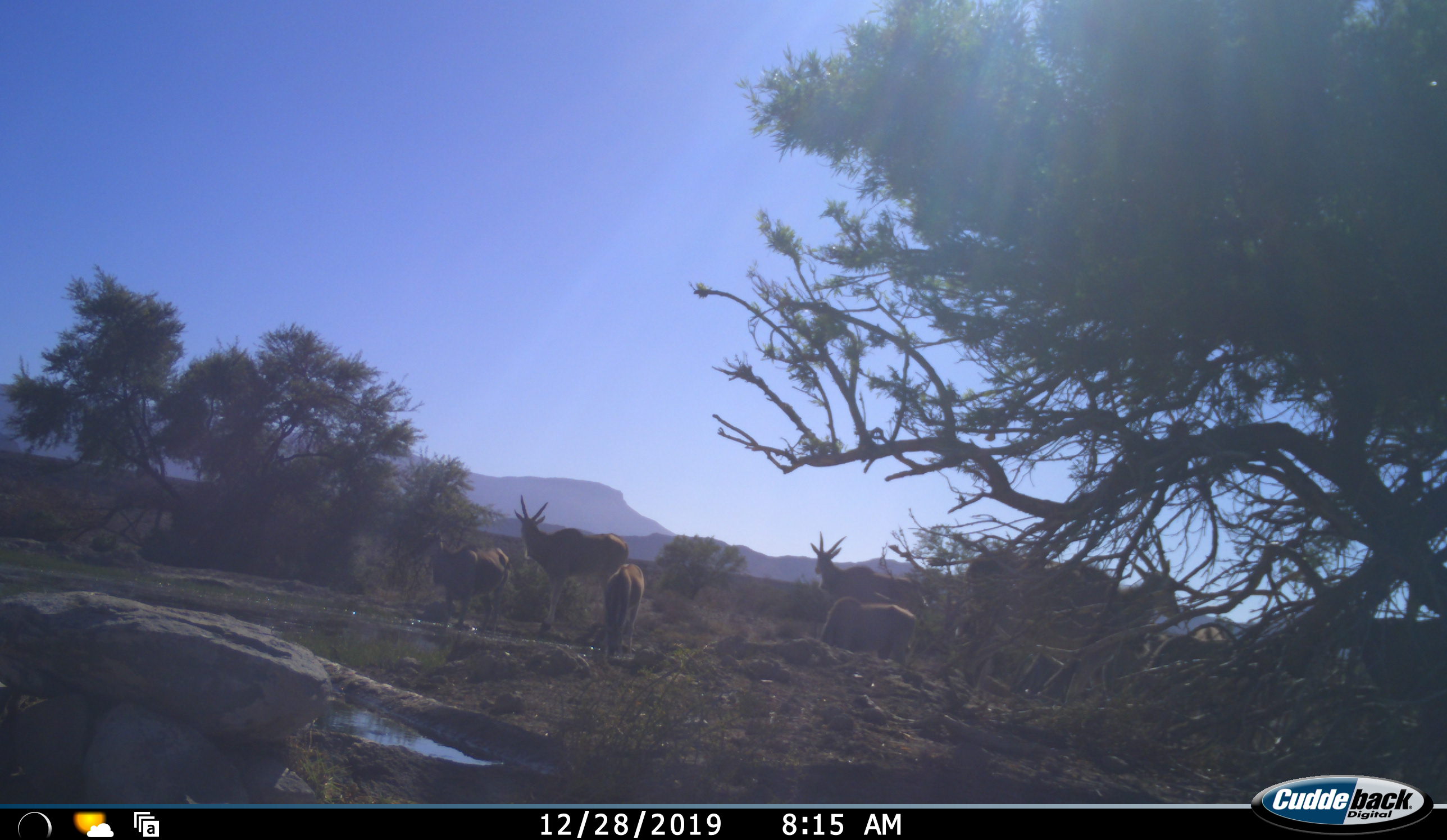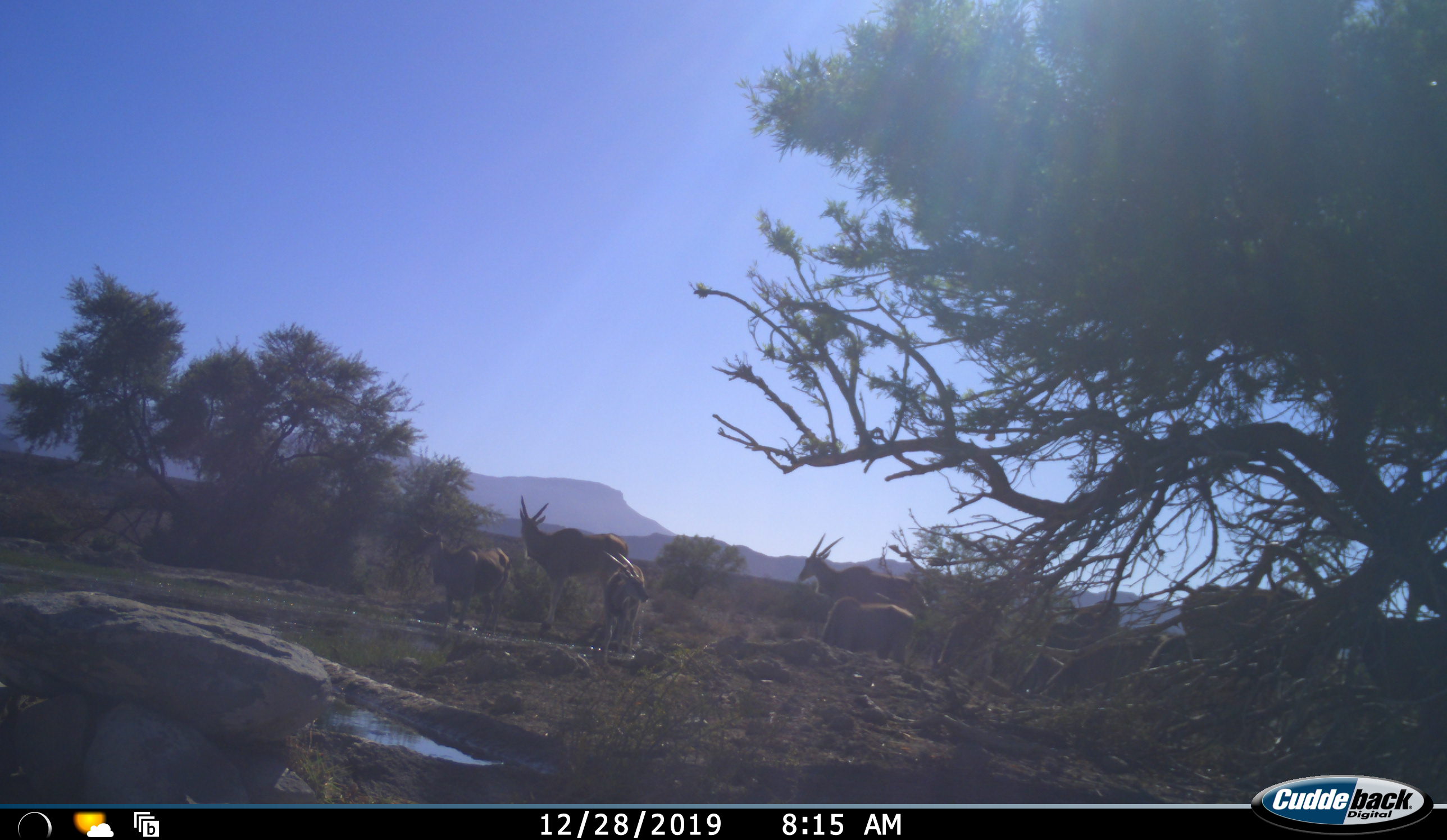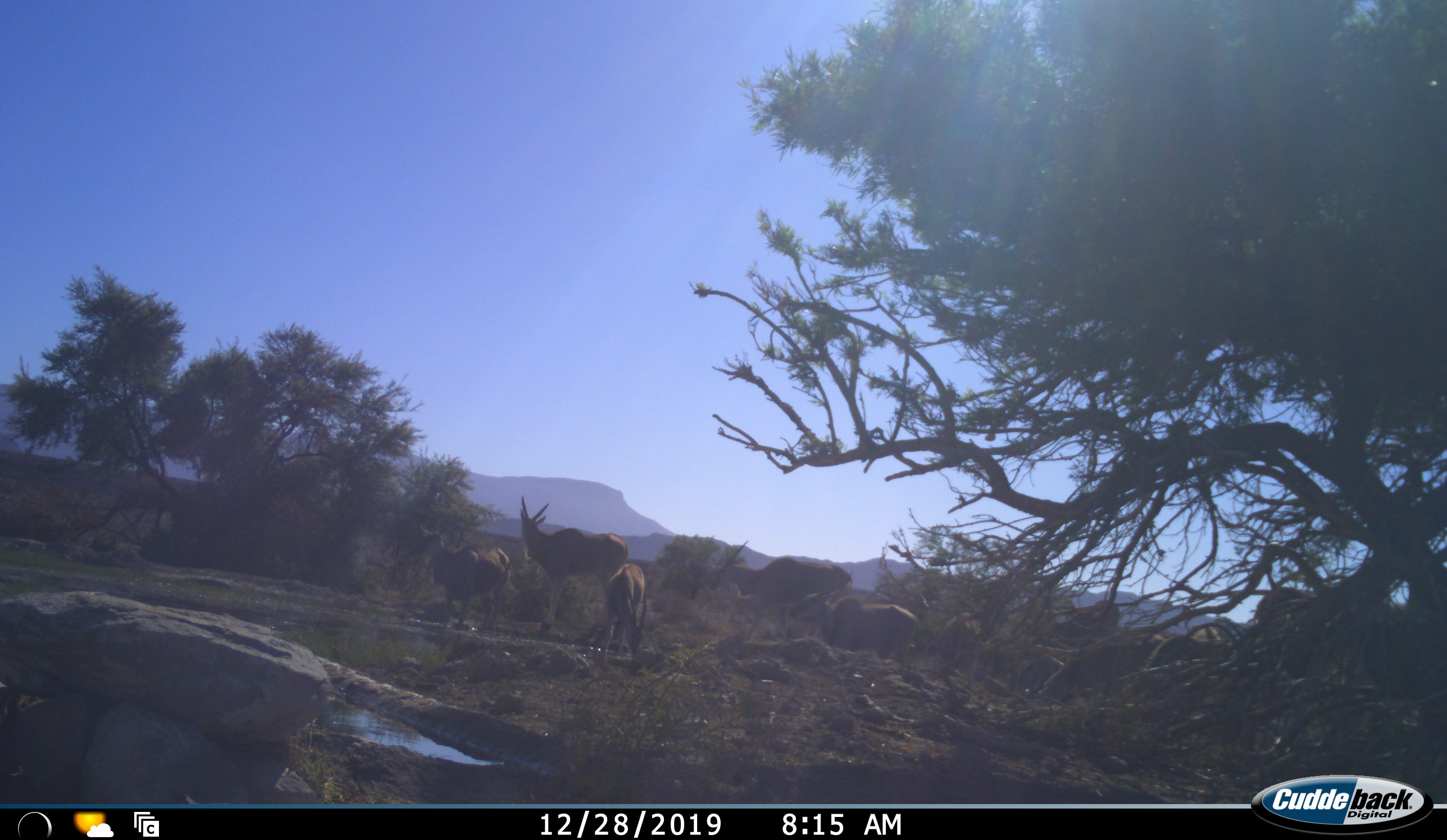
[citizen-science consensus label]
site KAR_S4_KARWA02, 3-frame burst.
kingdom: Animalia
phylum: Chordata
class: Mammalia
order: Artiodactyla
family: Bovidae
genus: Tragelaphus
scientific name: Tragelaphus oryx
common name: eland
Eland (Tragelaphus oryx), count 6. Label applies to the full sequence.